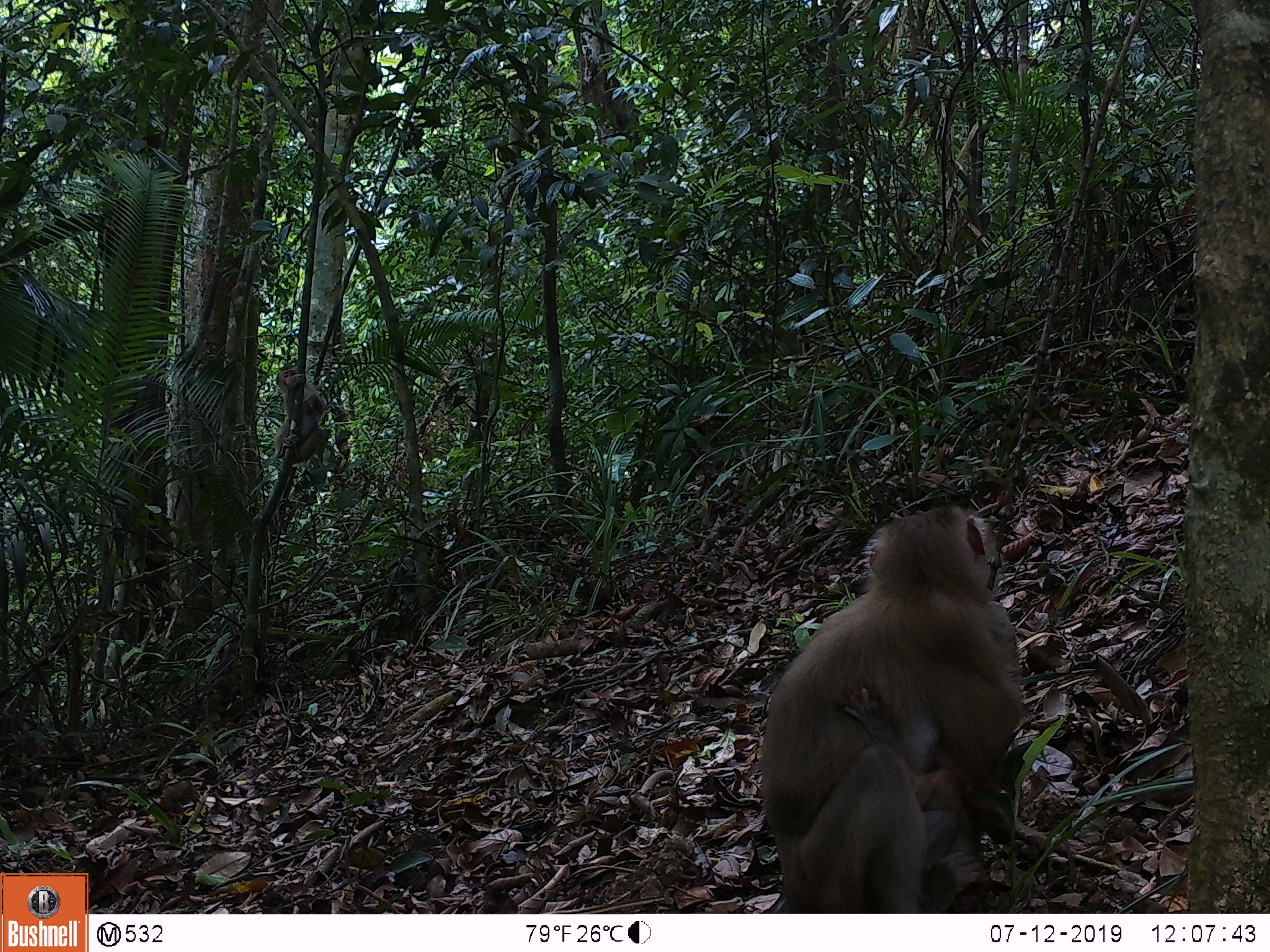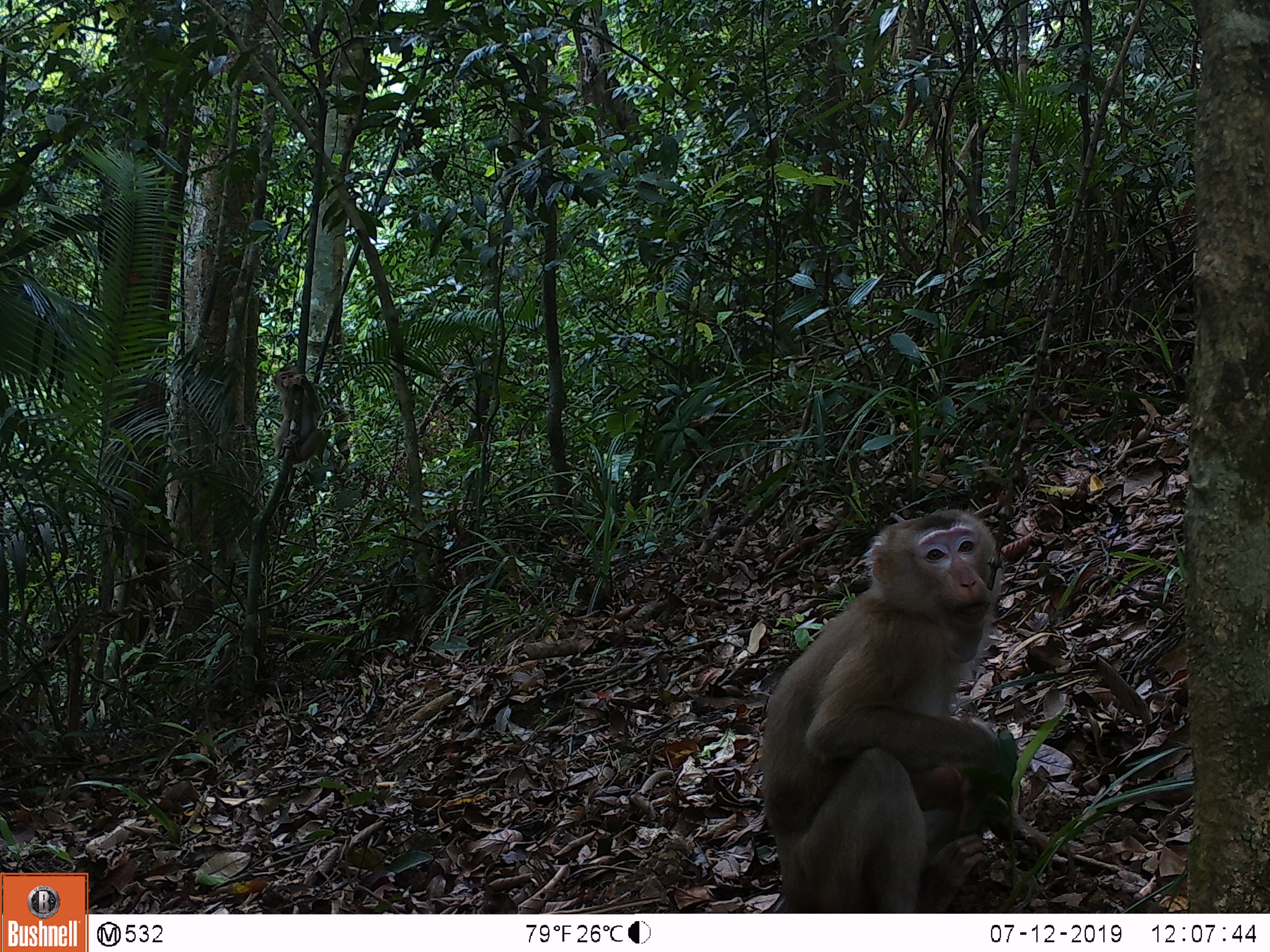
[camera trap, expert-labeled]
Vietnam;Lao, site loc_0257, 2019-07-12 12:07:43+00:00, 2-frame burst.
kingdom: Animalia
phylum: Chordata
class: Mammalia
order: Primates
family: Cercopithecidae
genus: Macaca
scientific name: Macaca nemestrina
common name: pig-tailed macaque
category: pig tailed macaque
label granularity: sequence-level